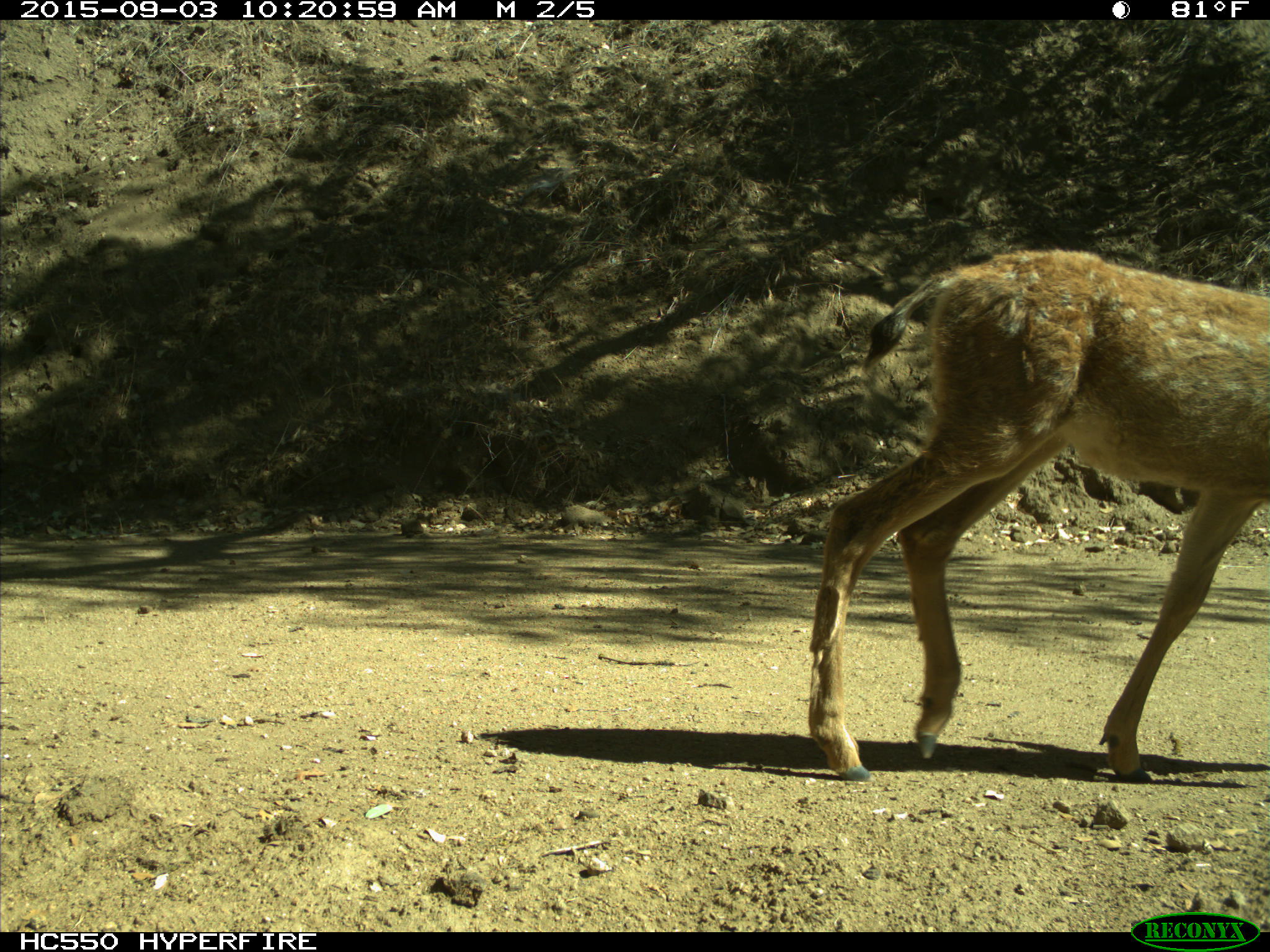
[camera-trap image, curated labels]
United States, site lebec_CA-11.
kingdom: Animalia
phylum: Chordata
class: Mammalia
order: Artiodactyla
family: Cervidae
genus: Odocoileus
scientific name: Odocoileus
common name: deer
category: unidentified deer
Unidentified deer (deer) (Odocoileus).